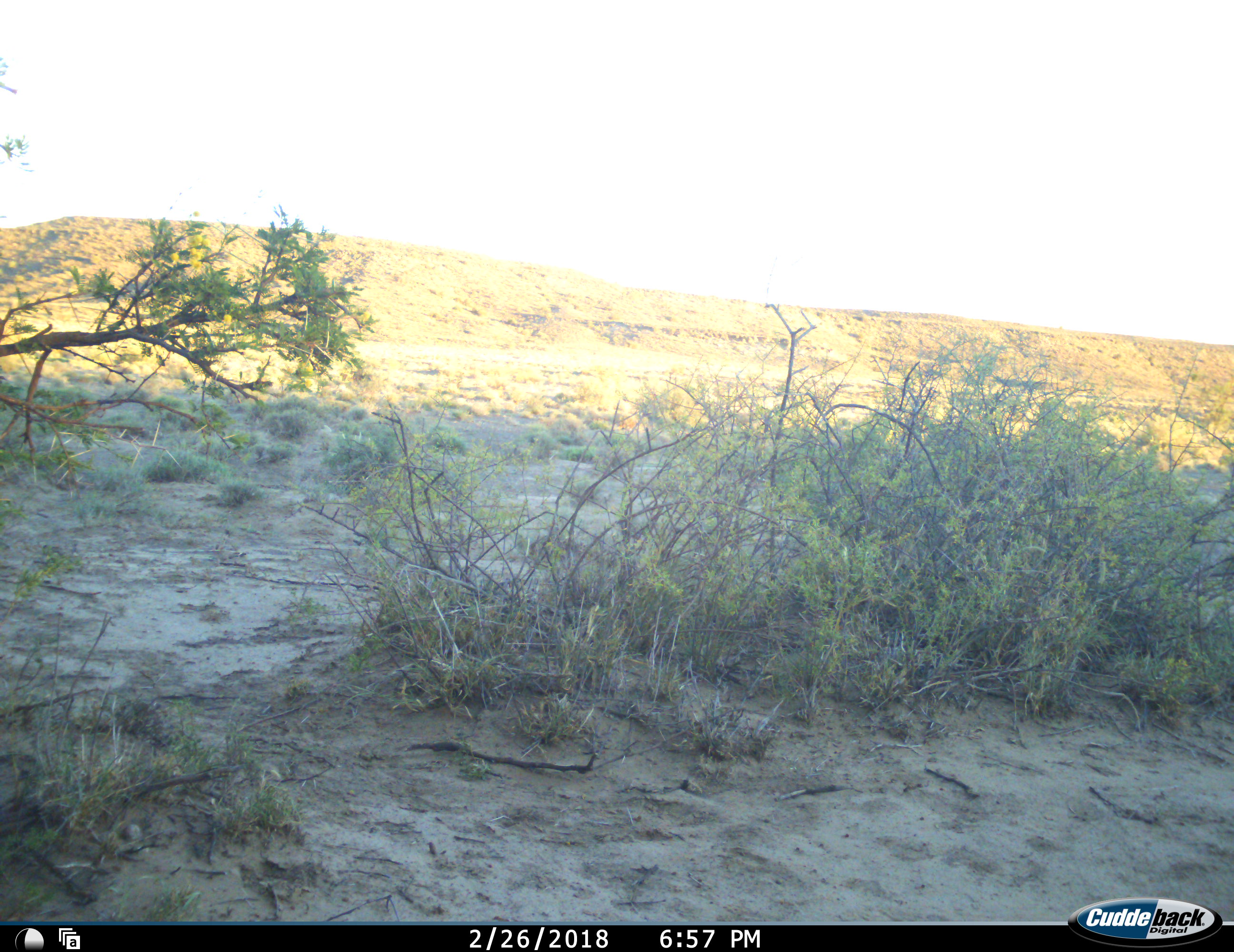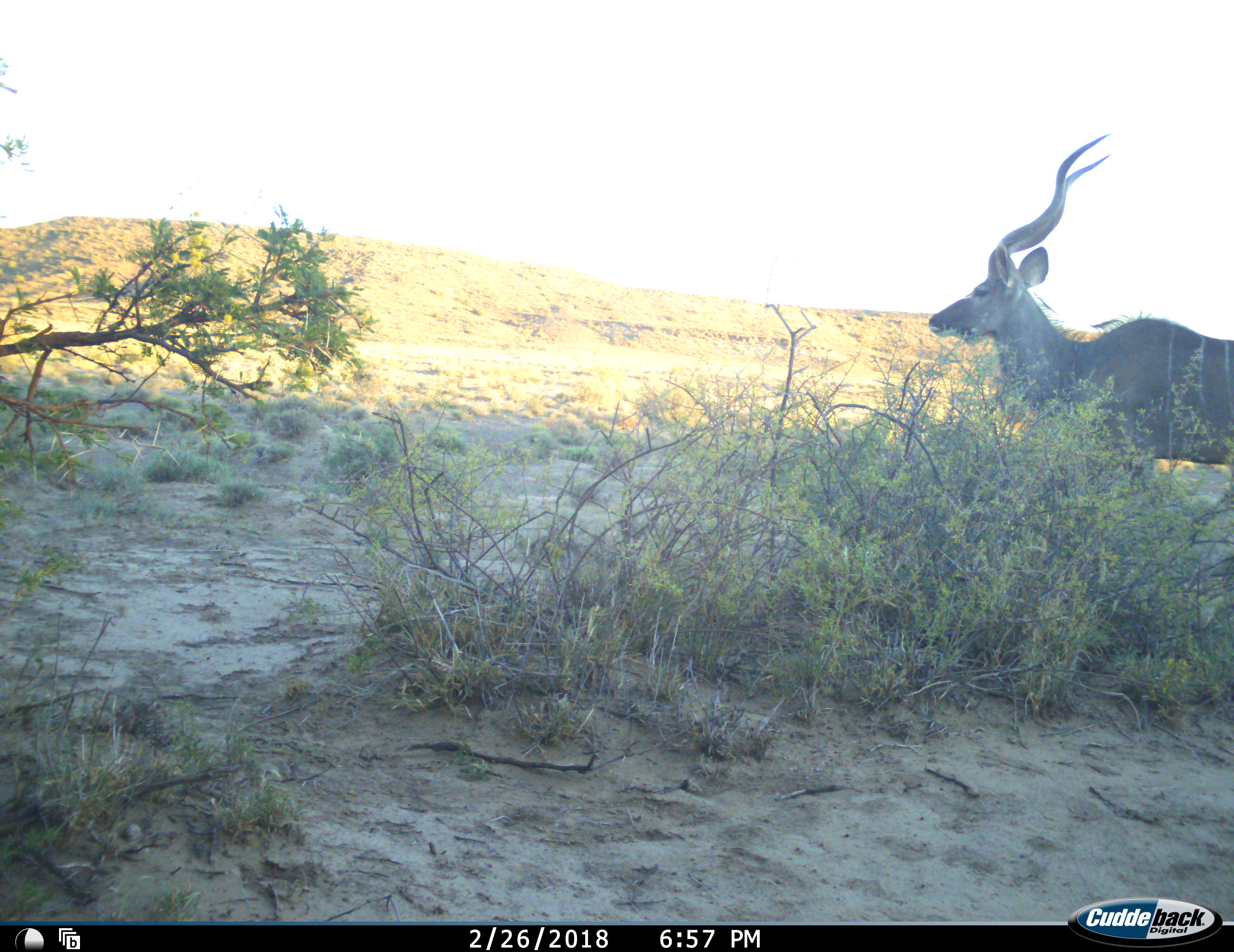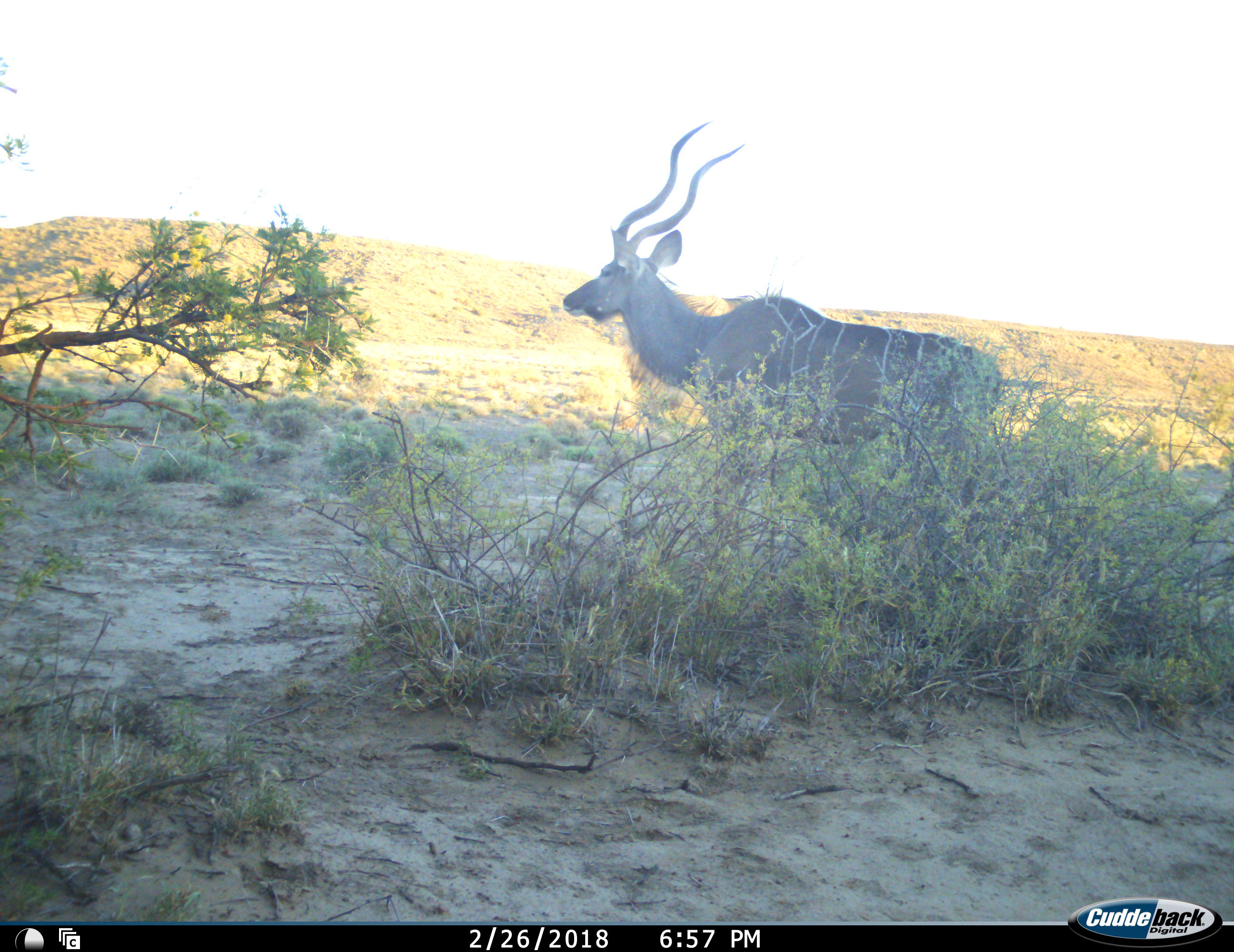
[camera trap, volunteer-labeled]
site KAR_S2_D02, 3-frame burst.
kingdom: Animalia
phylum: Chordata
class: Mammalia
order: Artiodactyla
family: Bovidae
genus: Tragelaphus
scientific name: Tragelaphus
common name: kudu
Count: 1.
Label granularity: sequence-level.